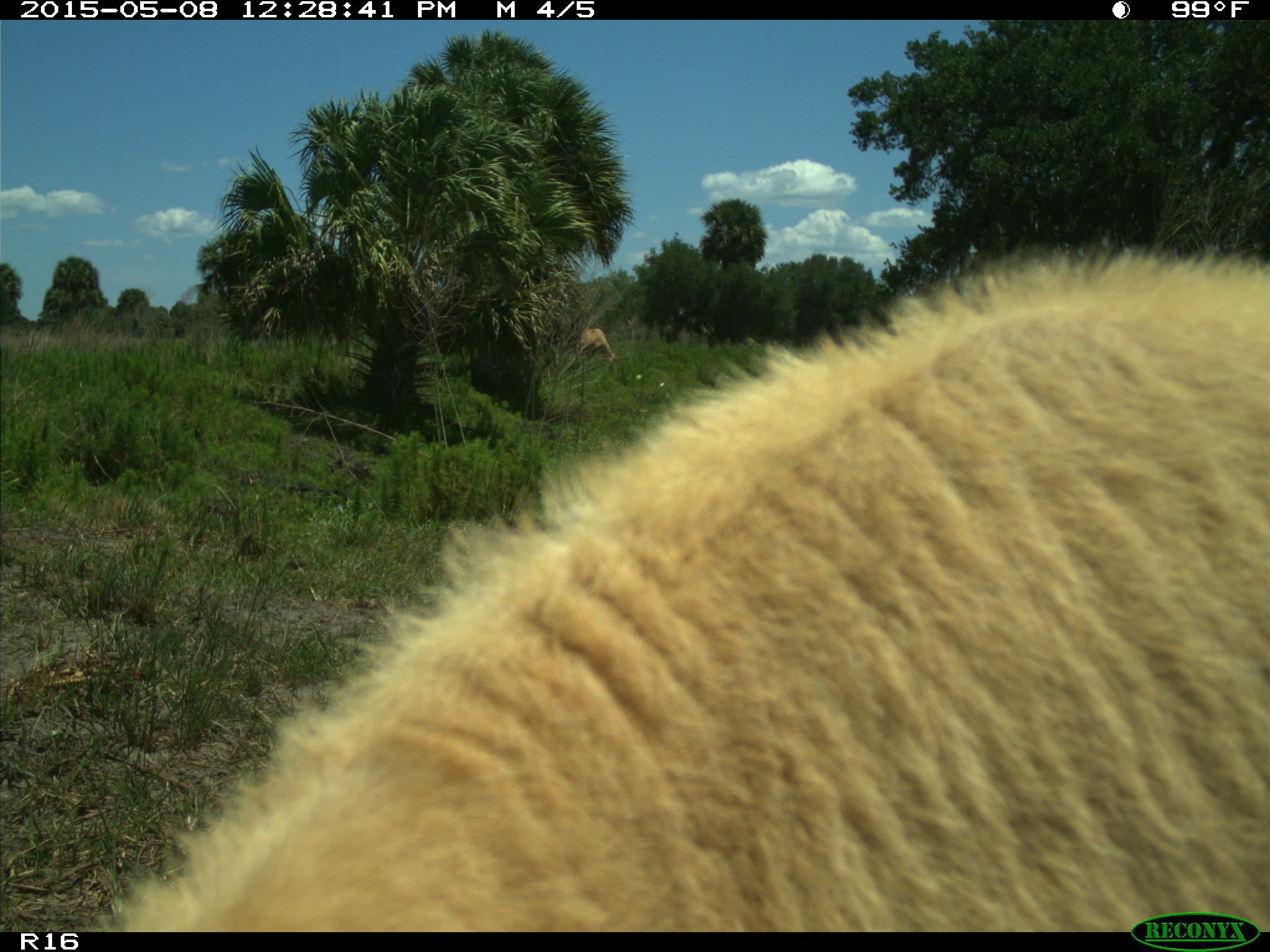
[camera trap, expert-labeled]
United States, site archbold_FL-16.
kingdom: Animalia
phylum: Chordata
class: Mammalia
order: Artiodactyla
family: Bovidae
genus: Bos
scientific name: Bos taurus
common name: domestic cow